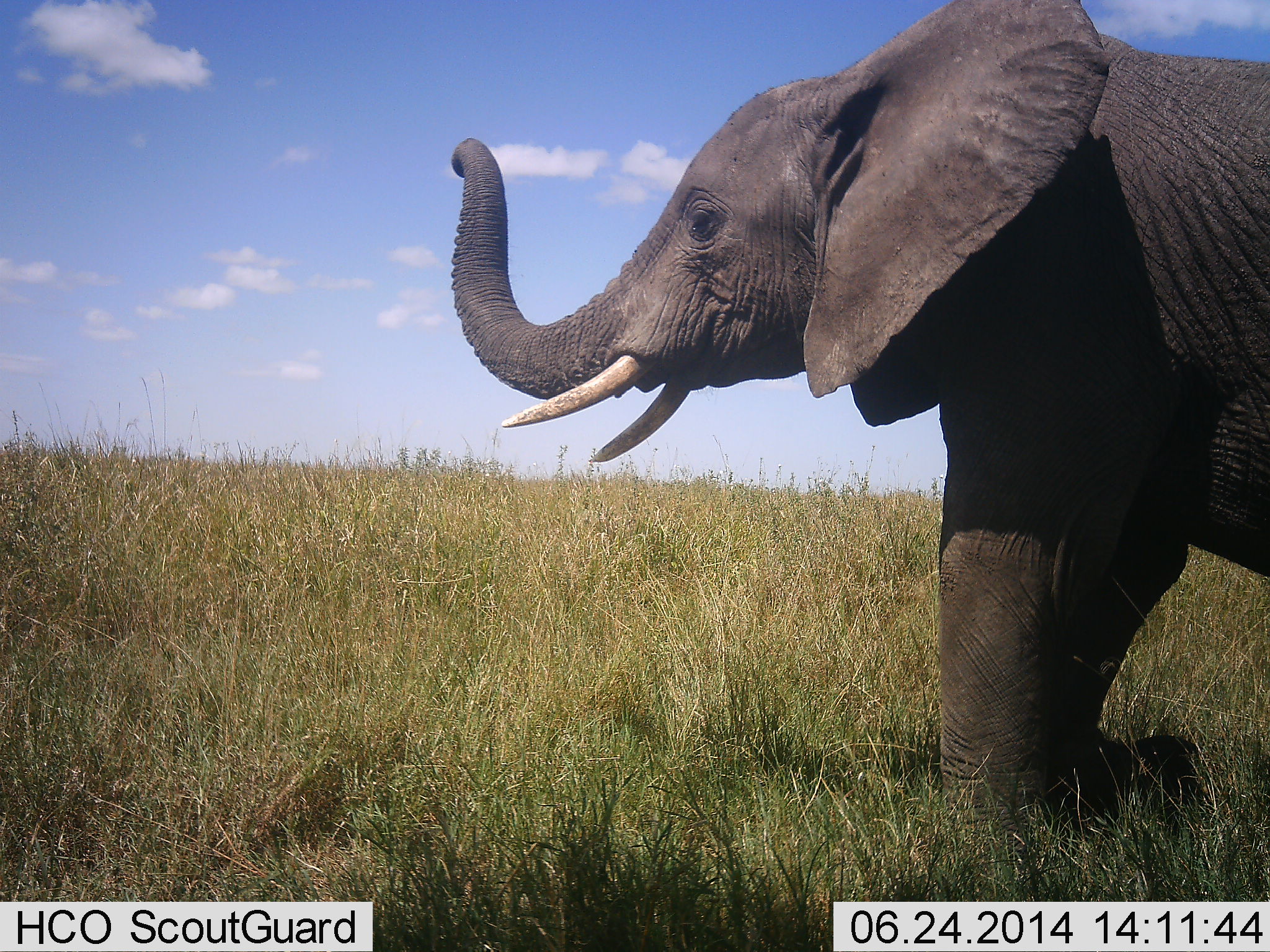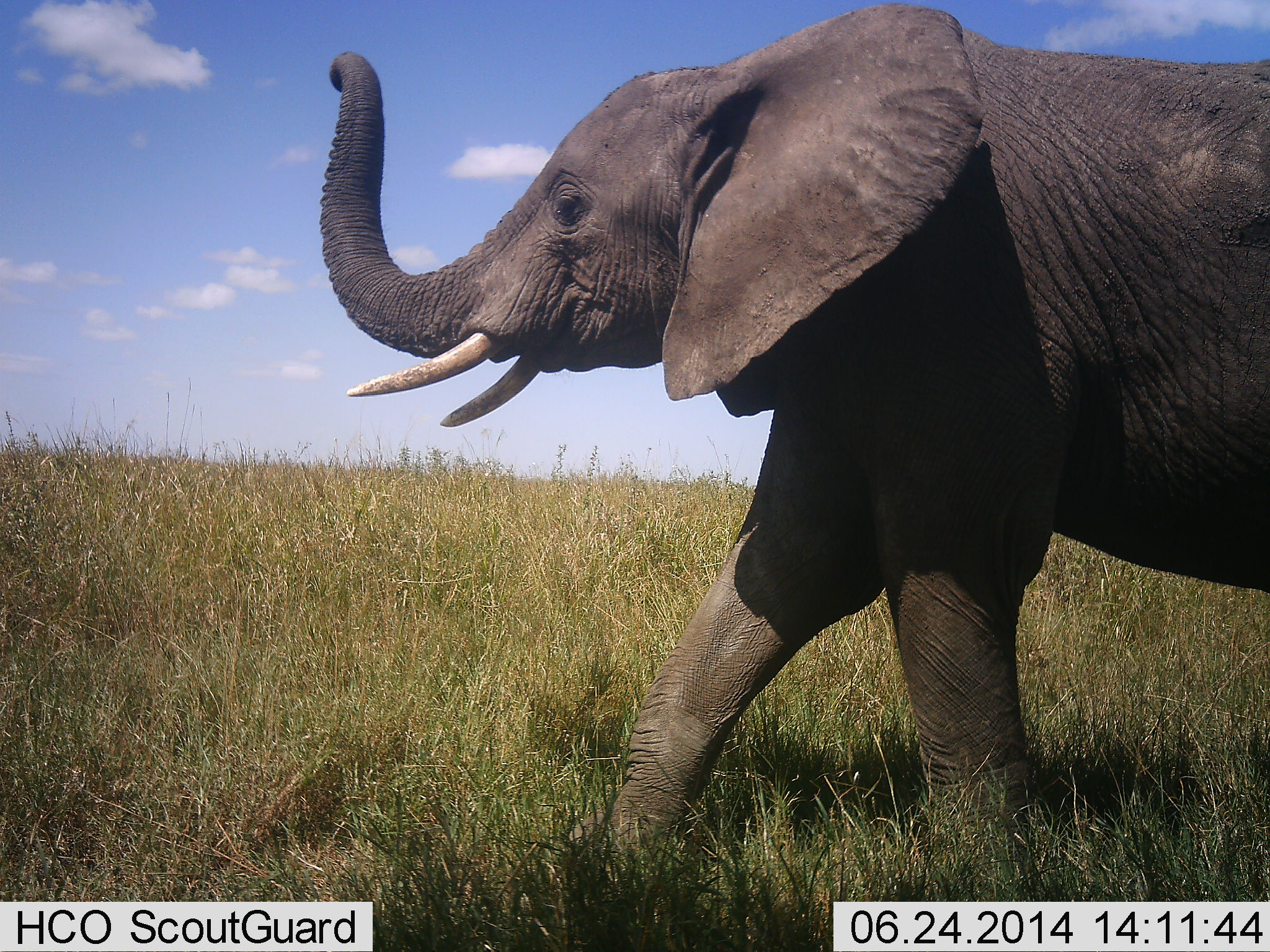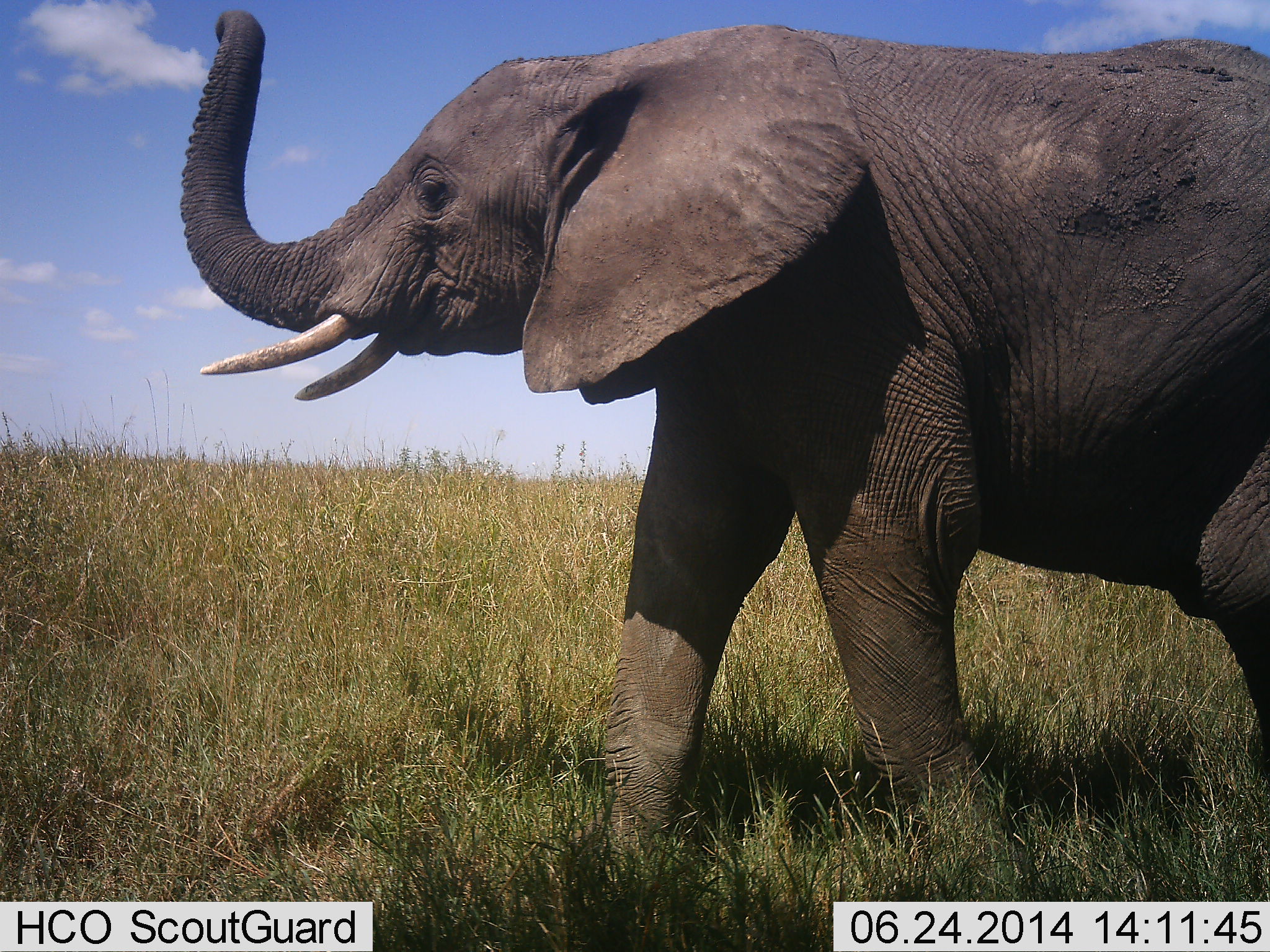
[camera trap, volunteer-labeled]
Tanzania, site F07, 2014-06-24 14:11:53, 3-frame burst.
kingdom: Animalia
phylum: Chordata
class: Mammalia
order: Proboscidea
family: Elephantidae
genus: Loxodonta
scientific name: Loxodonta africana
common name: african bush elephant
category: elephant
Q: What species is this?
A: Elephant (african bush elephant) (Loxodonta africana).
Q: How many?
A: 1.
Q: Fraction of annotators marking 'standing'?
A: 0%.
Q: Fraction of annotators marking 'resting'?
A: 0%.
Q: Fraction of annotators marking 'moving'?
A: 100%.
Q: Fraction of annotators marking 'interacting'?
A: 0%.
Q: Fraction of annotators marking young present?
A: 0%.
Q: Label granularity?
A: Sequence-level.